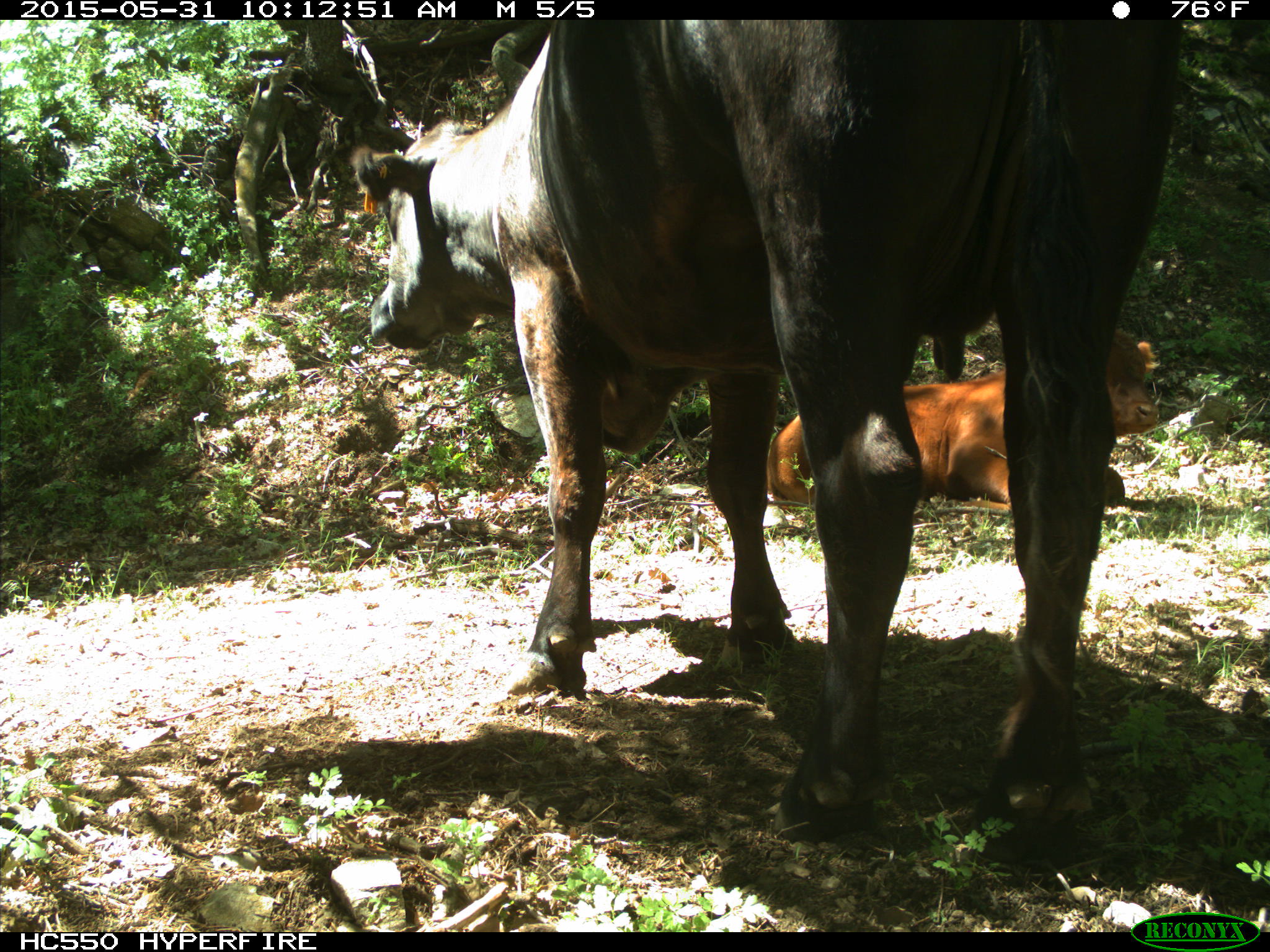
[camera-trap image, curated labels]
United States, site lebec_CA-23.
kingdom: Animalia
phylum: Chordata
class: Mammalia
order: Artiodactyla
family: Bovidae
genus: Bos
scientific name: Bos taurus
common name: domestic cow